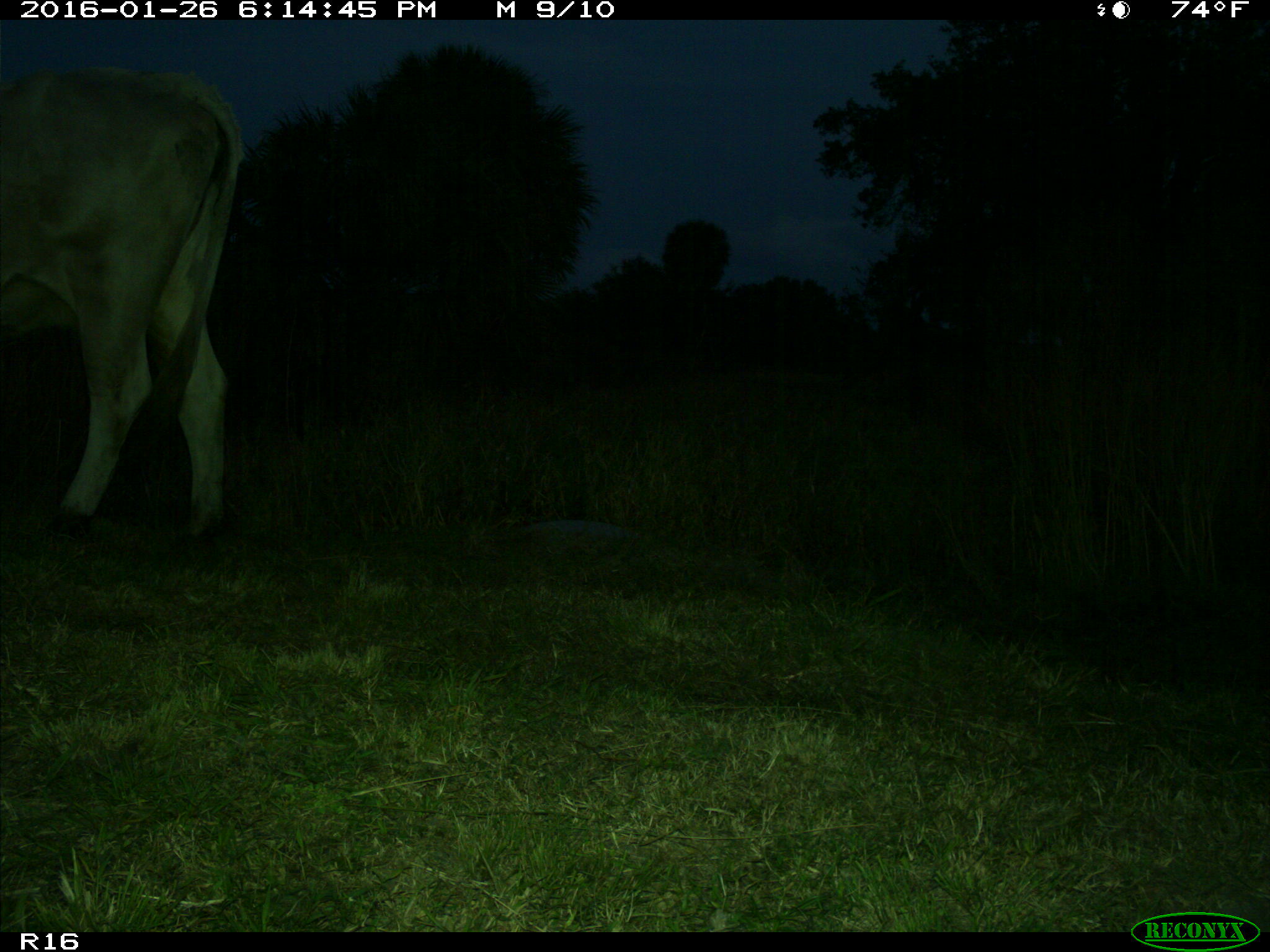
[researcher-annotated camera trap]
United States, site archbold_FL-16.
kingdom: Animalia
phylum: Chordata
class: Mammalia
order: Artiodactyla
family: Bovidae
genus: Bos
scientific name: Bos taurus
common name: domestic cow